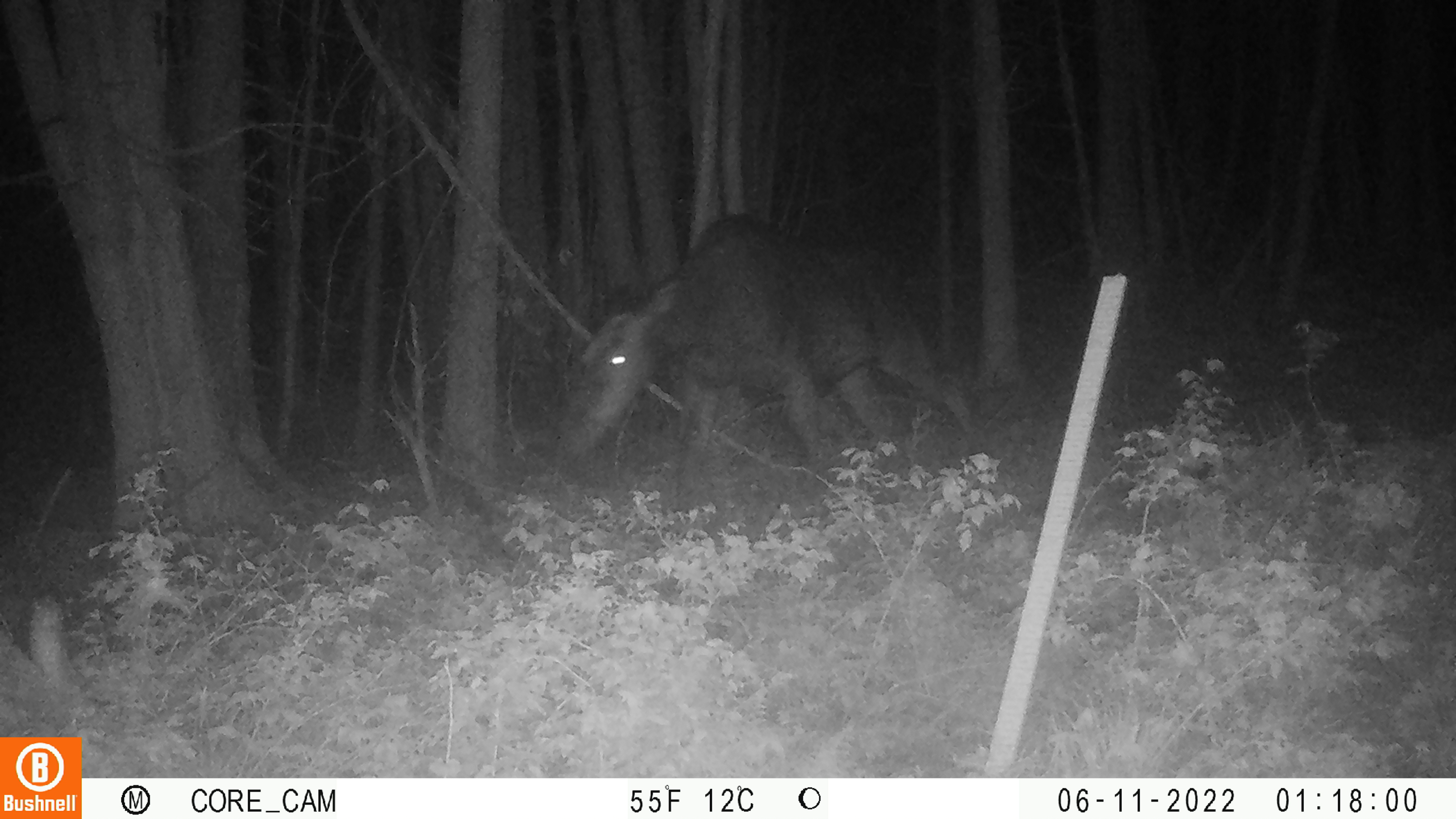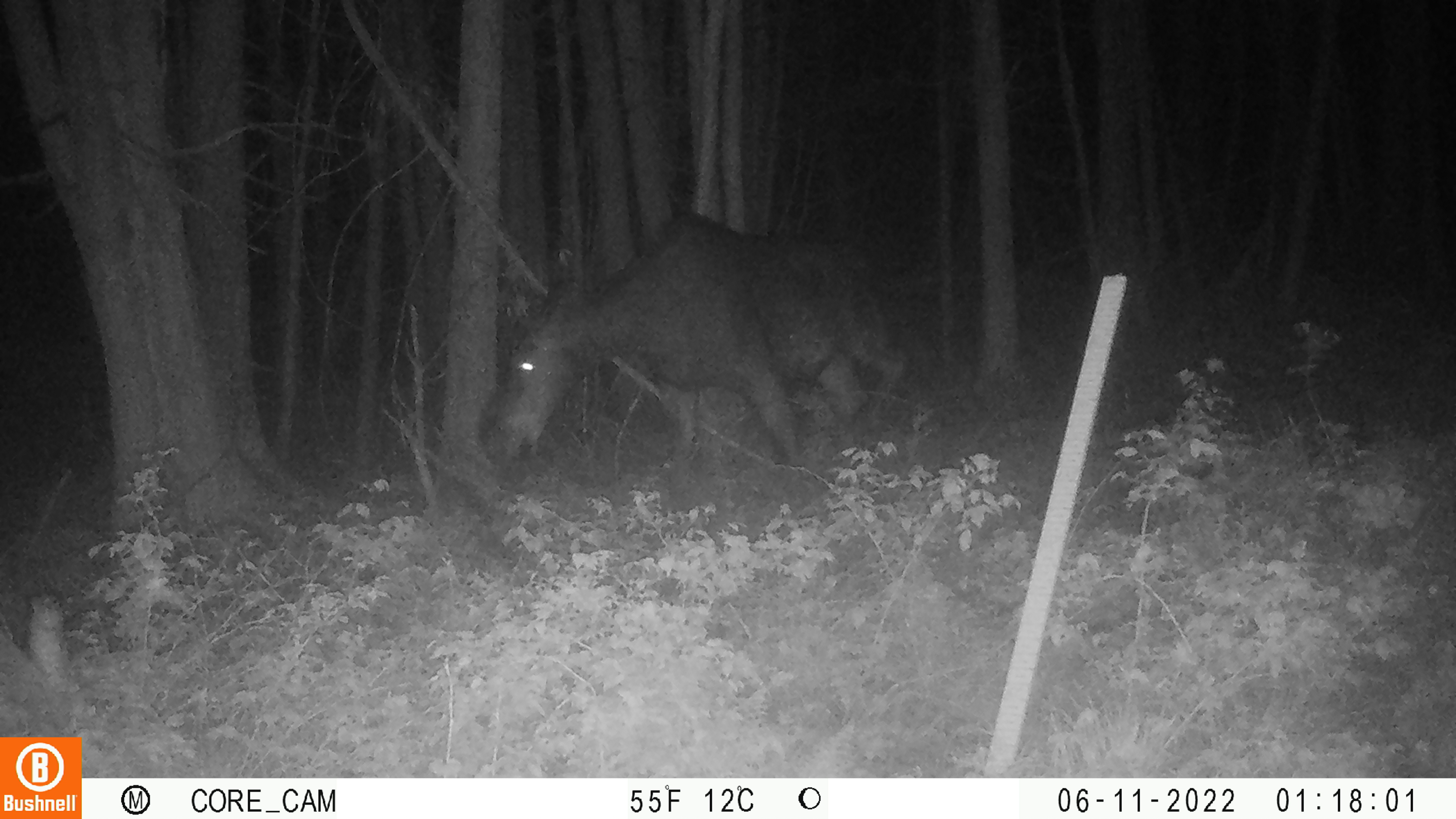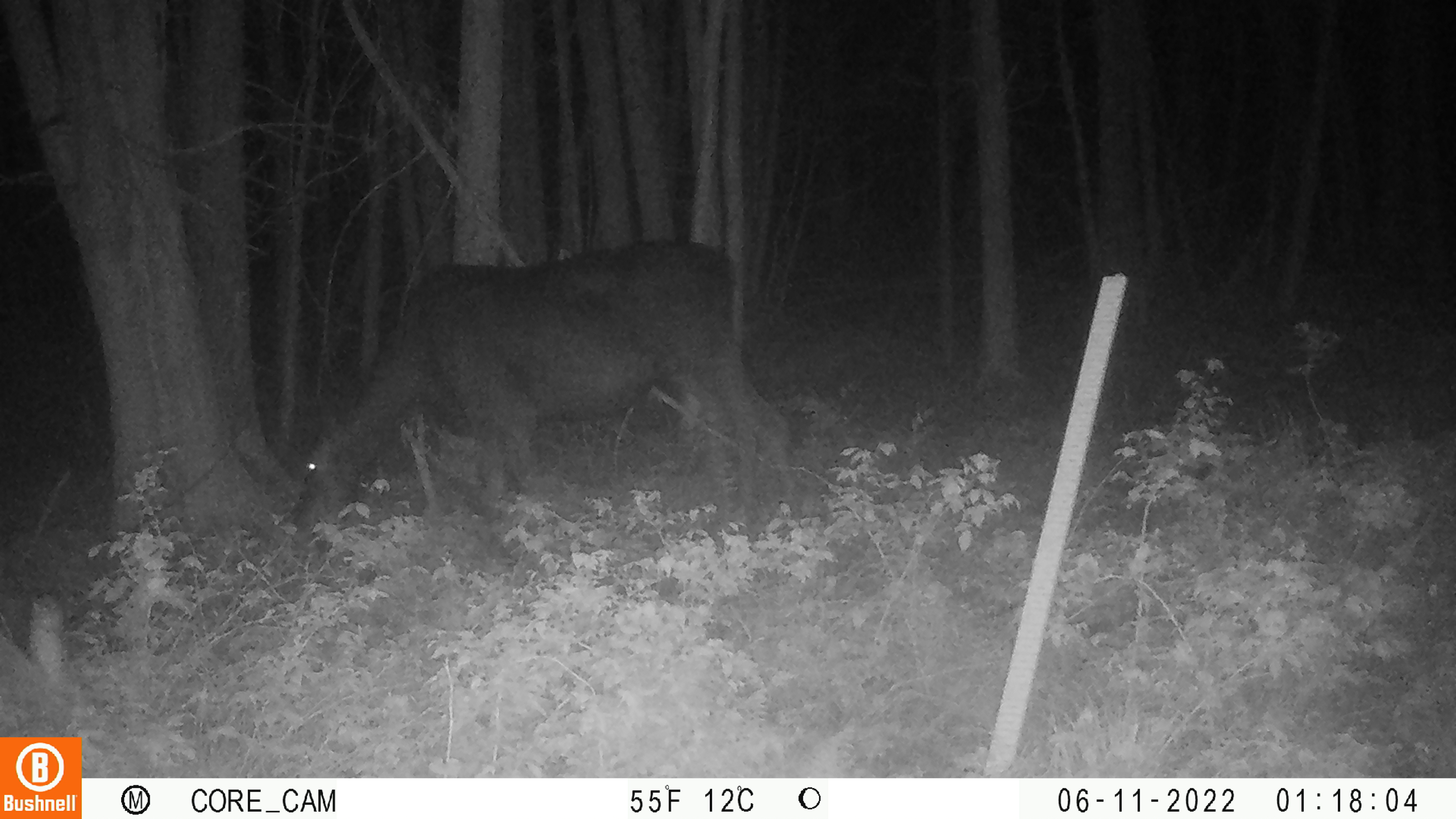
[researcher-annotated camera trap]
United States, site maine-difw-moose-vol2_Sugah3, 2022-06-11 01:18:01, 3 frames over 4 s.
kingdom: Animalia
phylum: Chordata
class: Mammalia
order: Artiodactyla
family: Cervidae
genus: Alces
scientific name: Alces alces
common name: moose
Moose (Alces alces).